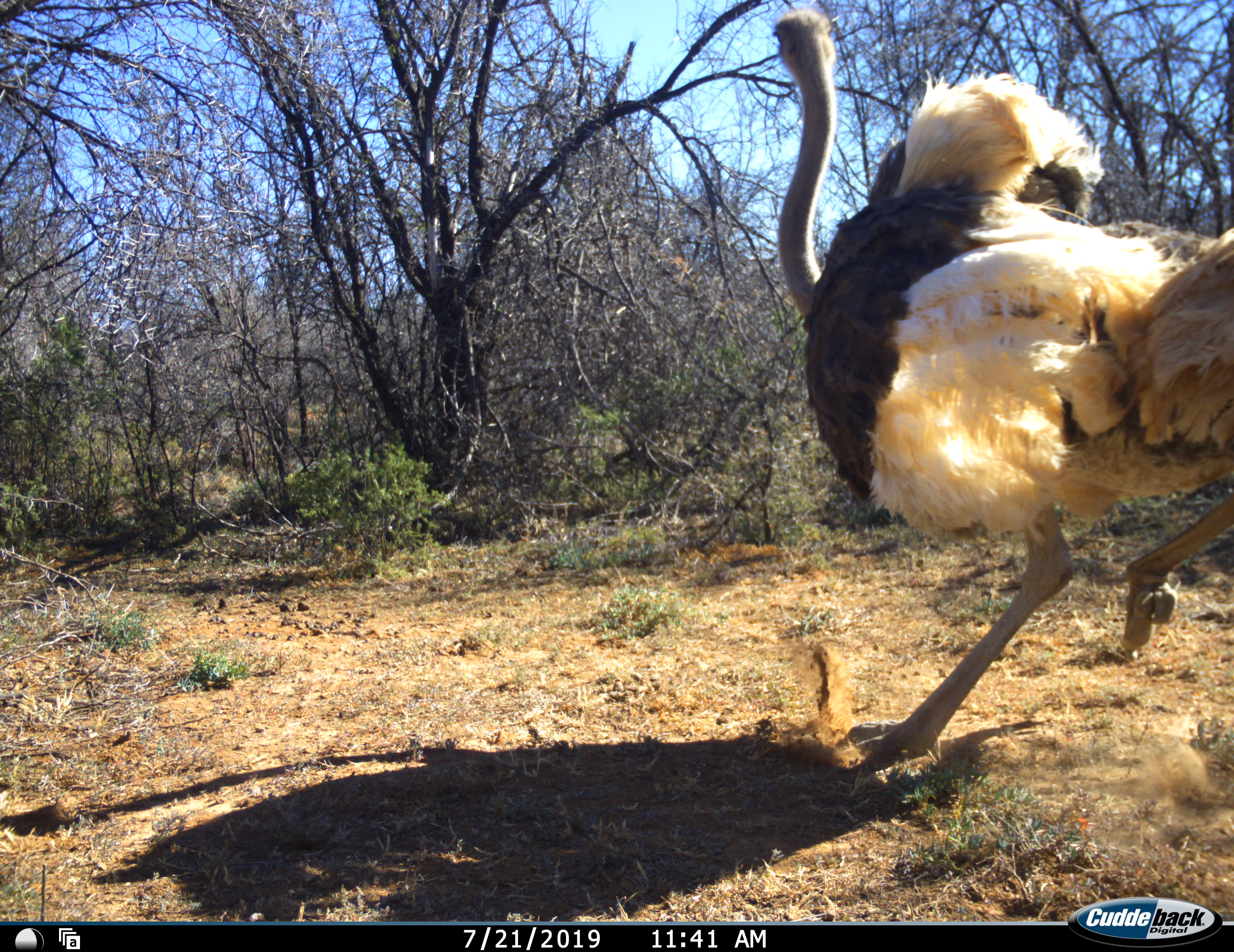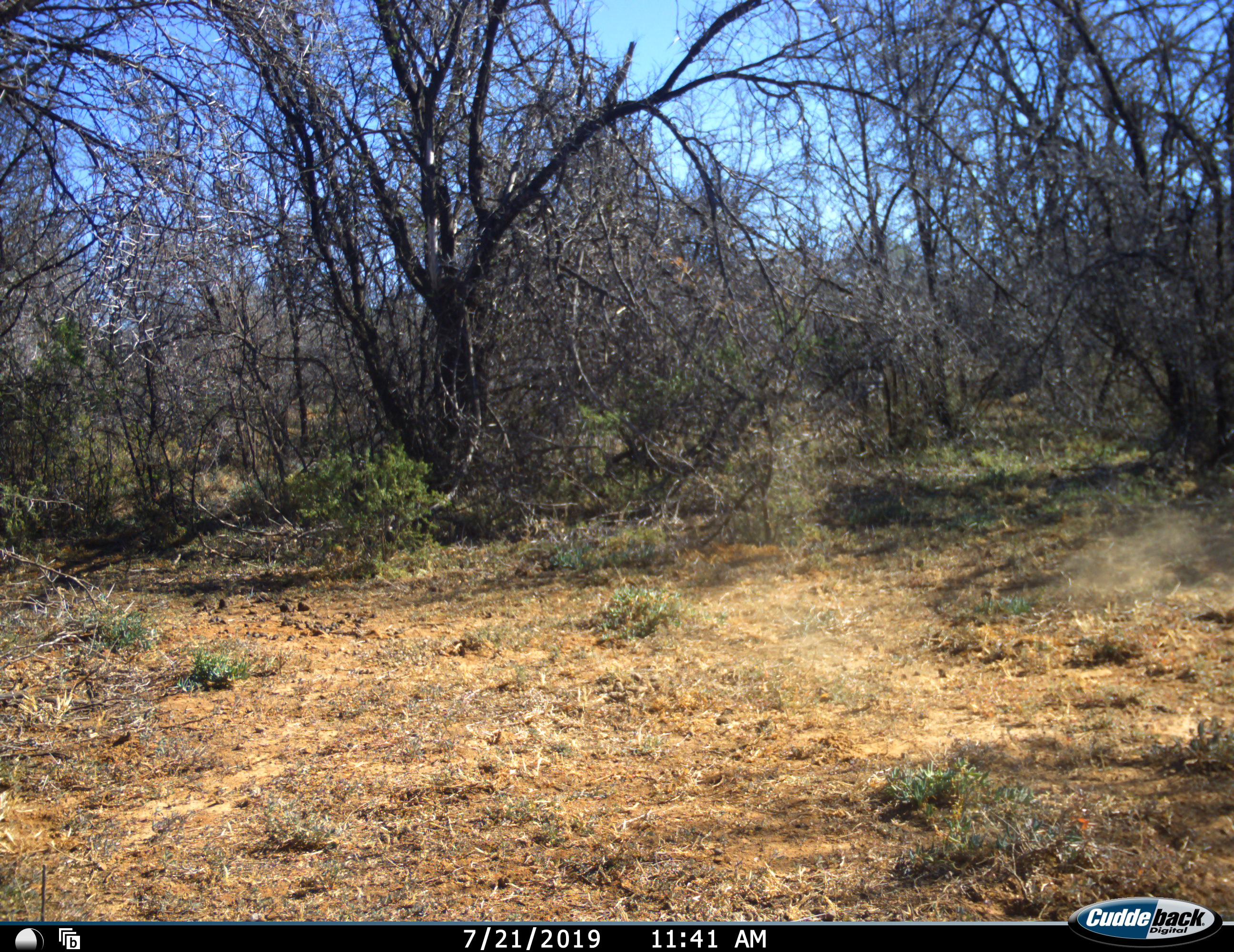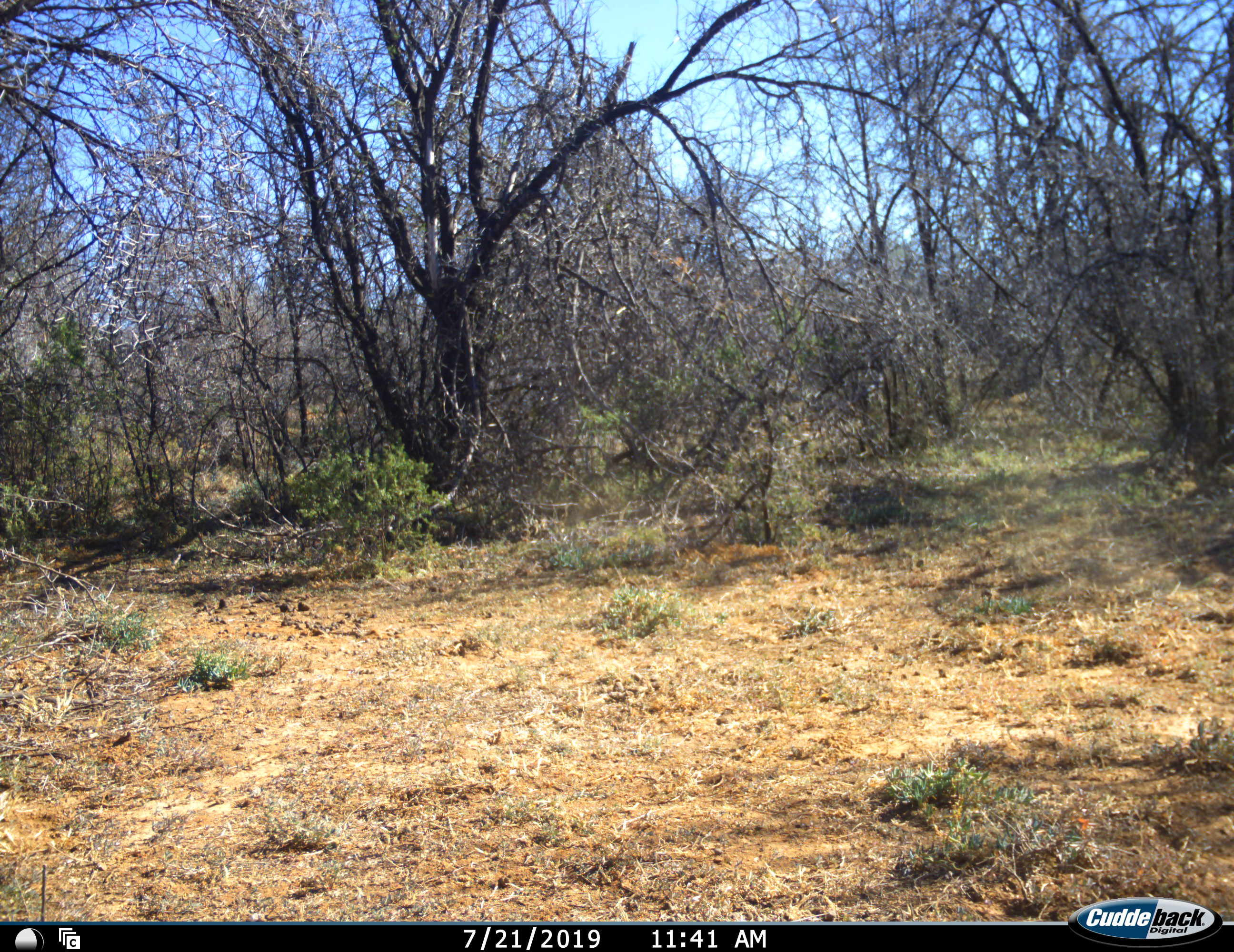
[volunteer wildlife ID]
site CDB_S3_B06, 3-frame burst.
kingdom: Animalia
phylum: Chordata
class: Aves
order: Struthioniformes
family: Struthionidae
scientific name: Struthionidae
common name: ostrich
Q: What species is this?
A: Ostrich (Struthionidae).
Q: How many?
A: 1.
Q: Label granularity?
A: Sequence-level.